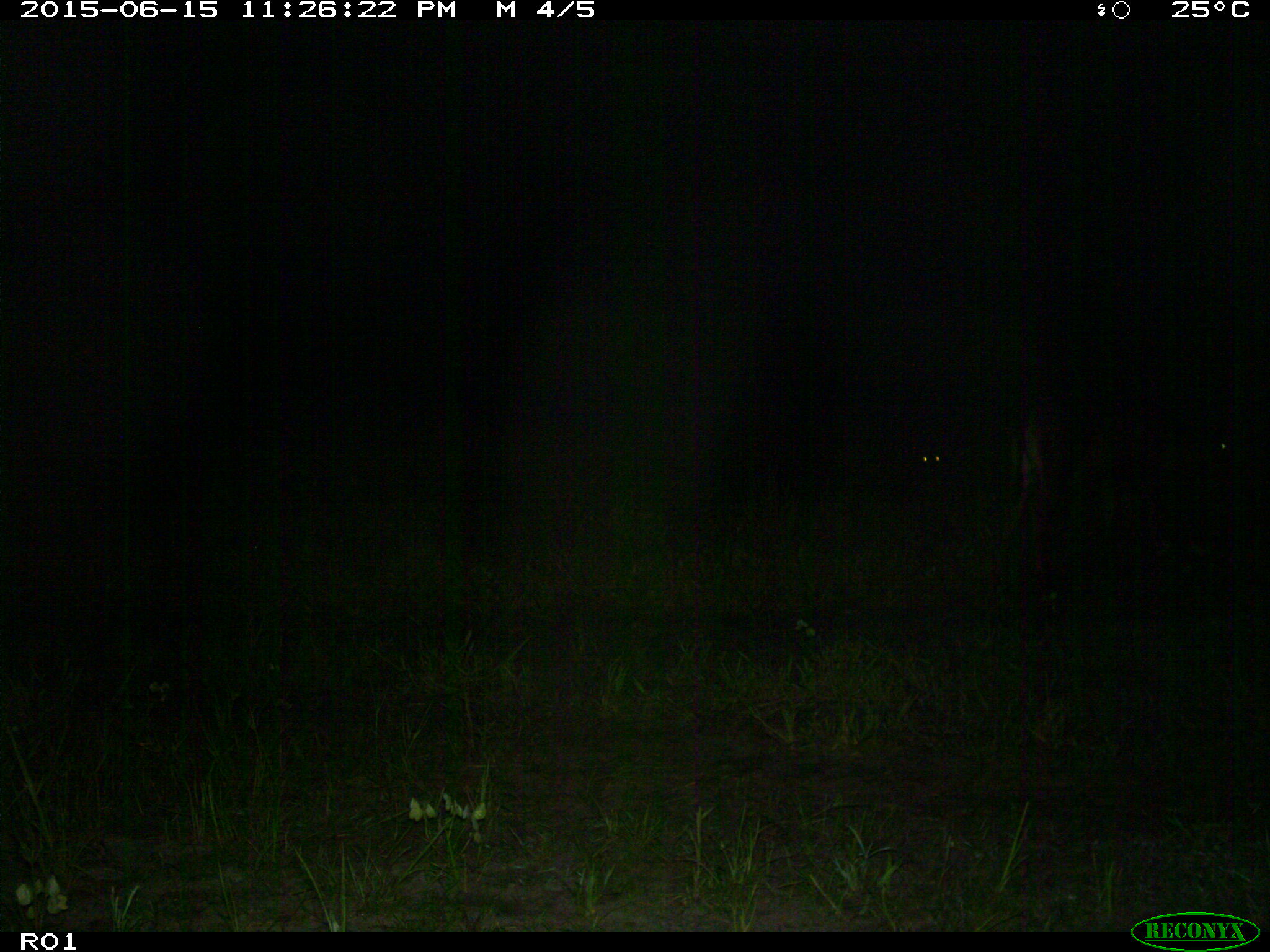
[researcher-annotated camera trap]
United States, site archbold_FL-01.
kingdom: Animalia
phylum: Chordata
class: Mammalia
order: Artiodactyla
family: Bovidae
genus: Bos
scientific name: Bos taurus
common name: domestic cow